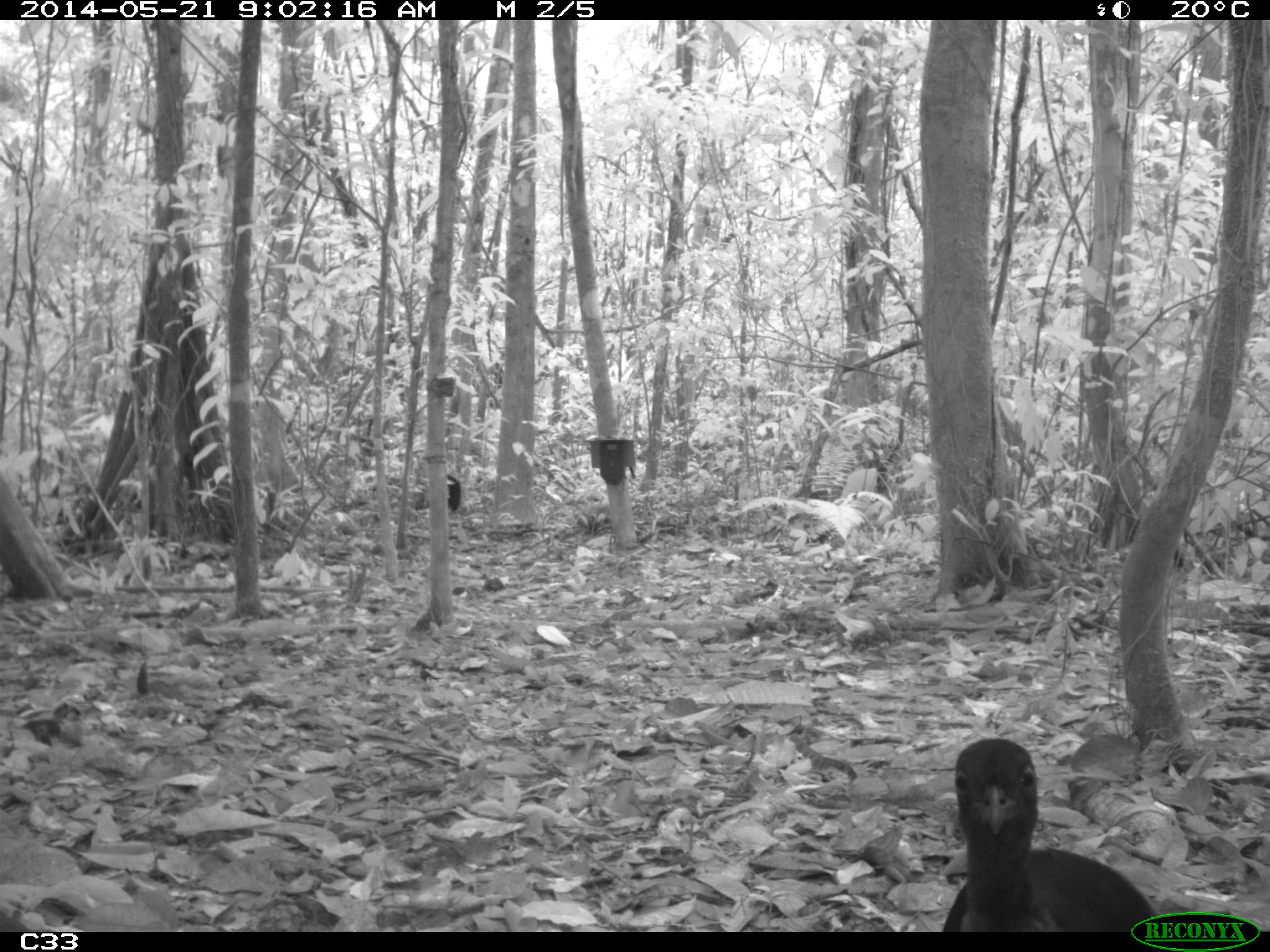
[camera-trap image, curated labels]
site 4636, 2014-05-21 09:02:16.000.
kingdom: Animalia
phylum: Chordata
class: Aves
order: Gruiformes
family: Psophiidae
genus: Psophia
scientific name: Psophia crepitans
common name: gray-winged trumpeter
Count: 2.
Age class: adult.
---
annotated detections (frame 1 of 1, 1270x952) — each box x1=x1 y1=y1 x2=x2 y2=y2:
psophia crepitans: x1=938 y1=734 x2=1162 y2=928